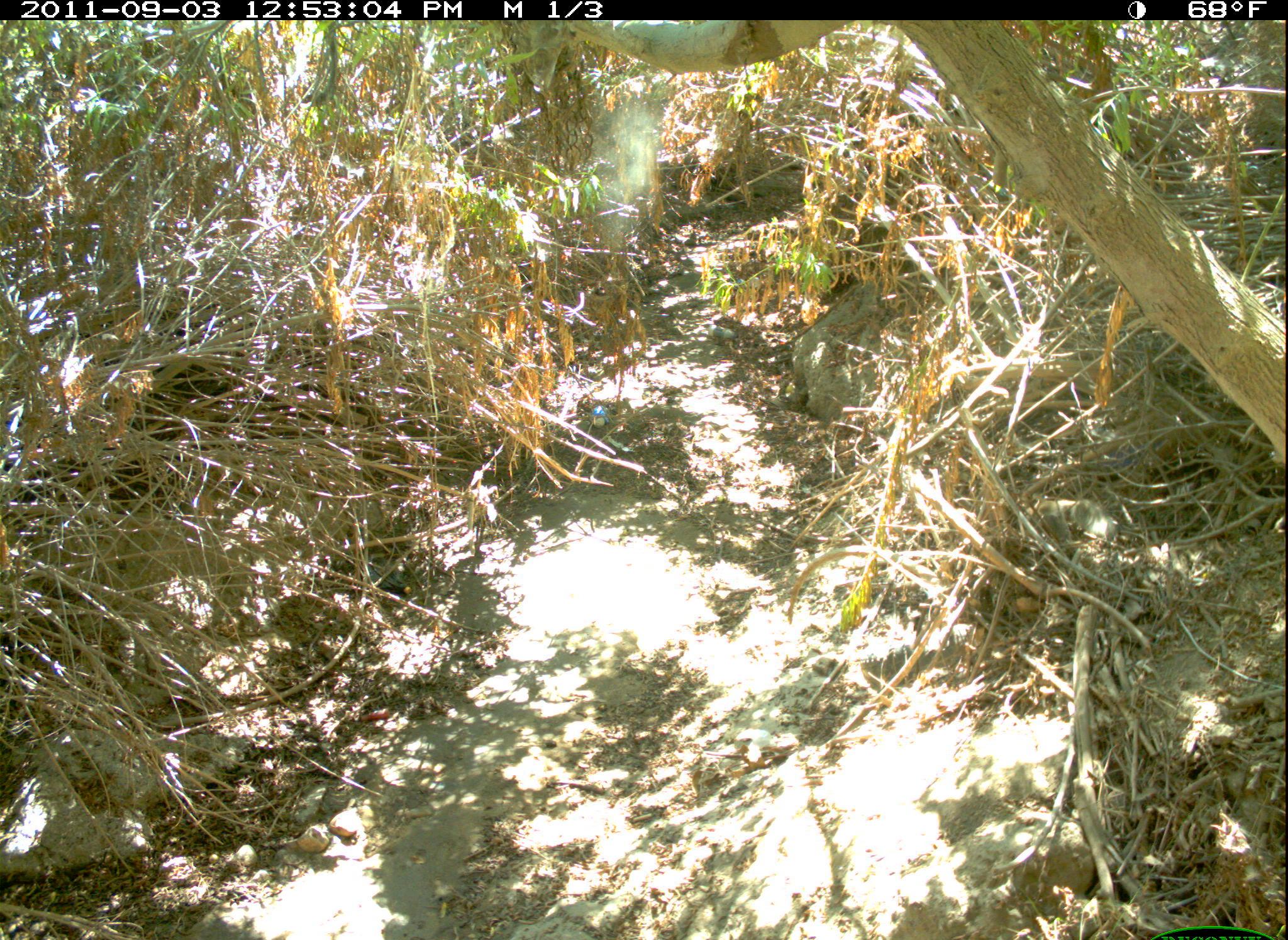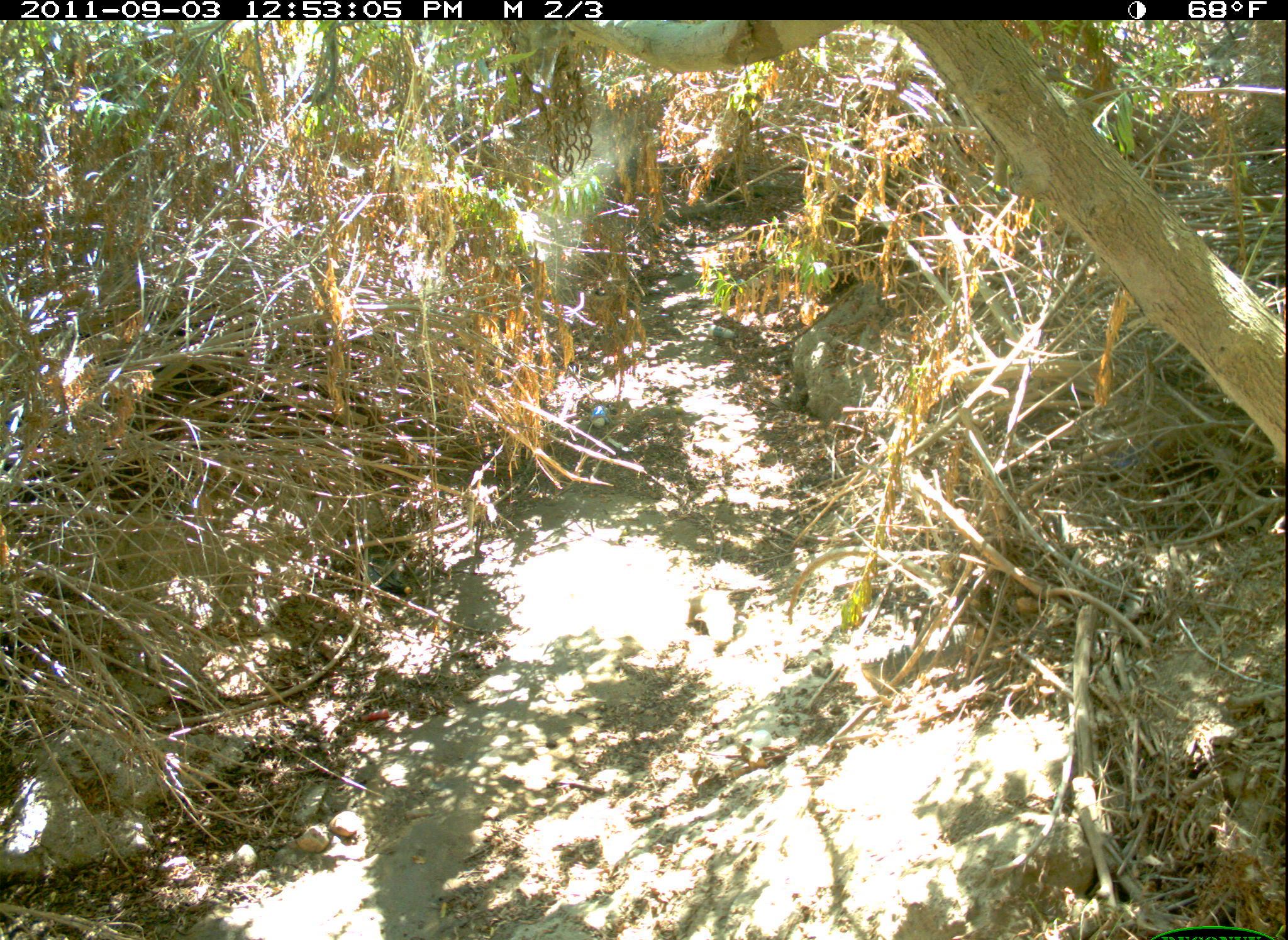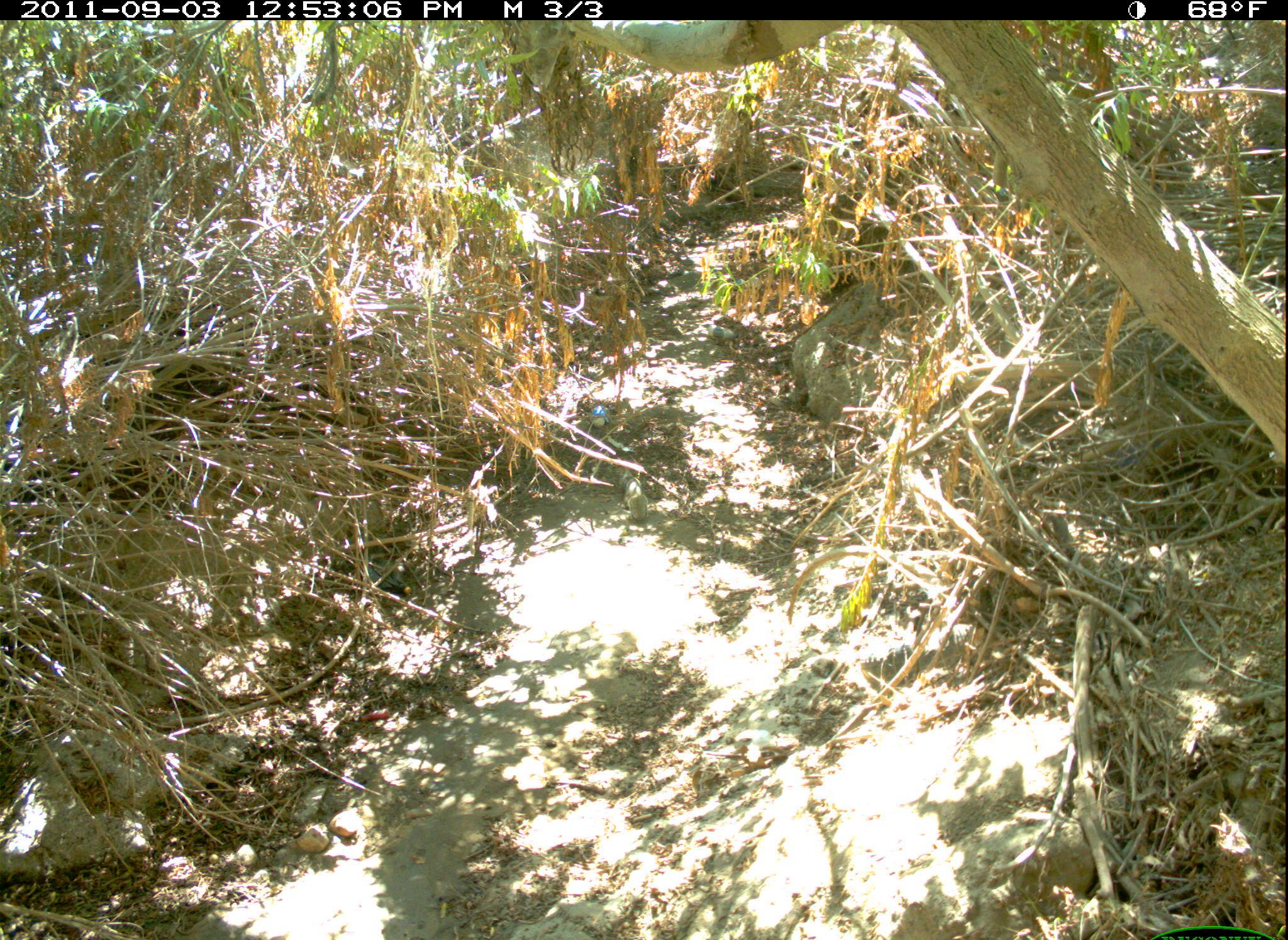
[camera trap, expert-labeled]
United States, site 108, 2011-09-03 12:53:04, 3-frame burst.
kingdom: Animalia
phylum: Chordata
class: Mammalia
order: Rodentia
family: Sciuridae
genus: Sciurus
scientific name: Sciurus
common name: squirrel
Squirrel (Sciurus).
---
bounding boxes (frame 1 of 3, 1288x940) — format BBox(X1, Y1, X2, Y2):
squirrel: BBox(1034, 485, 1128, 555)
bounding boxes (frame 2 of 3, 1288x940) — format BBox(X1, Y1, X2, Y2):
squirrel: BBox(675, 578, 753, 649)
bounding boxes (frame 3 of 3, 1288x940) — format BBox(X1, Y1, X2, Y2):
squirrel: BBox(575, 395, 631, 446)